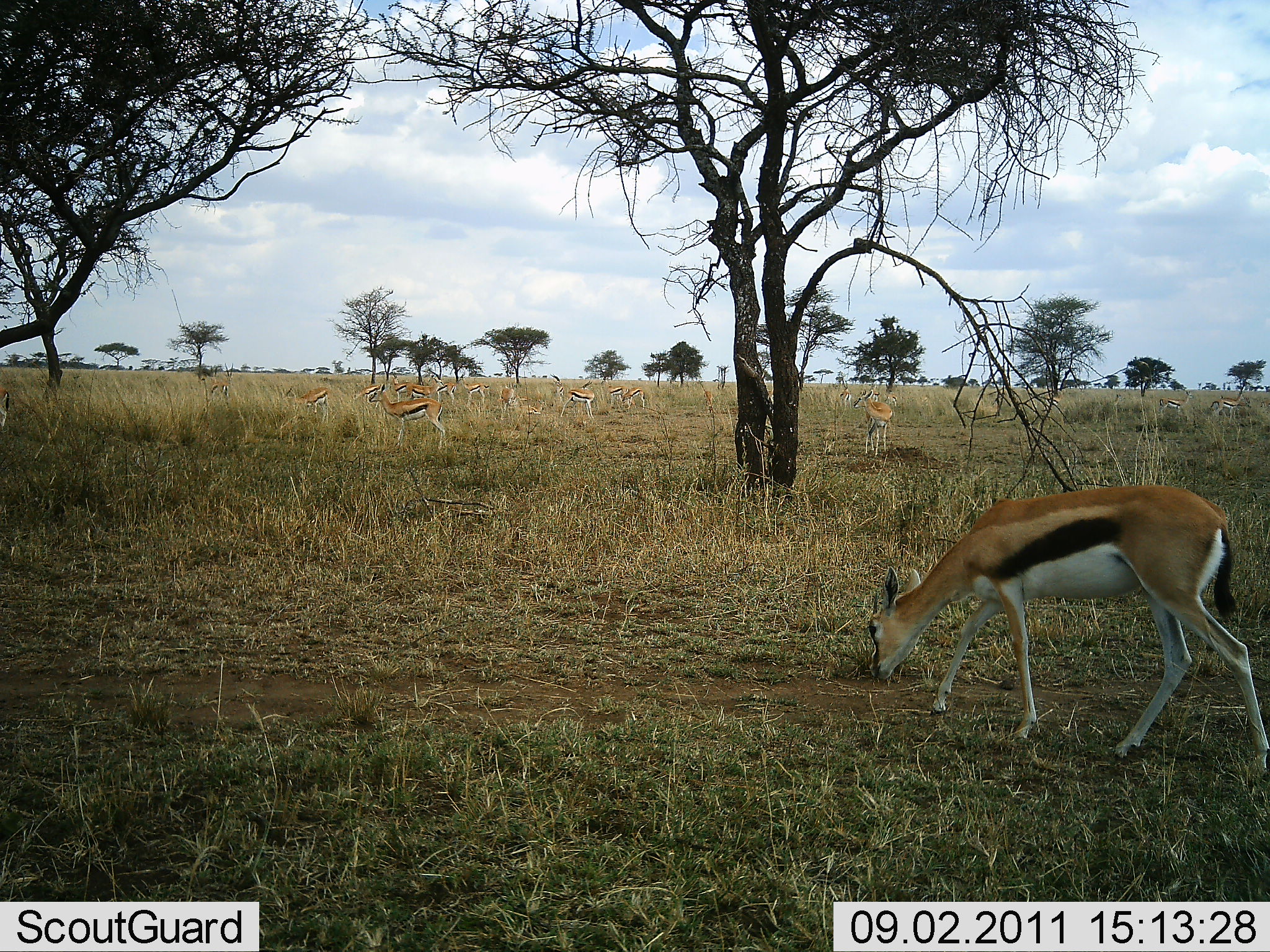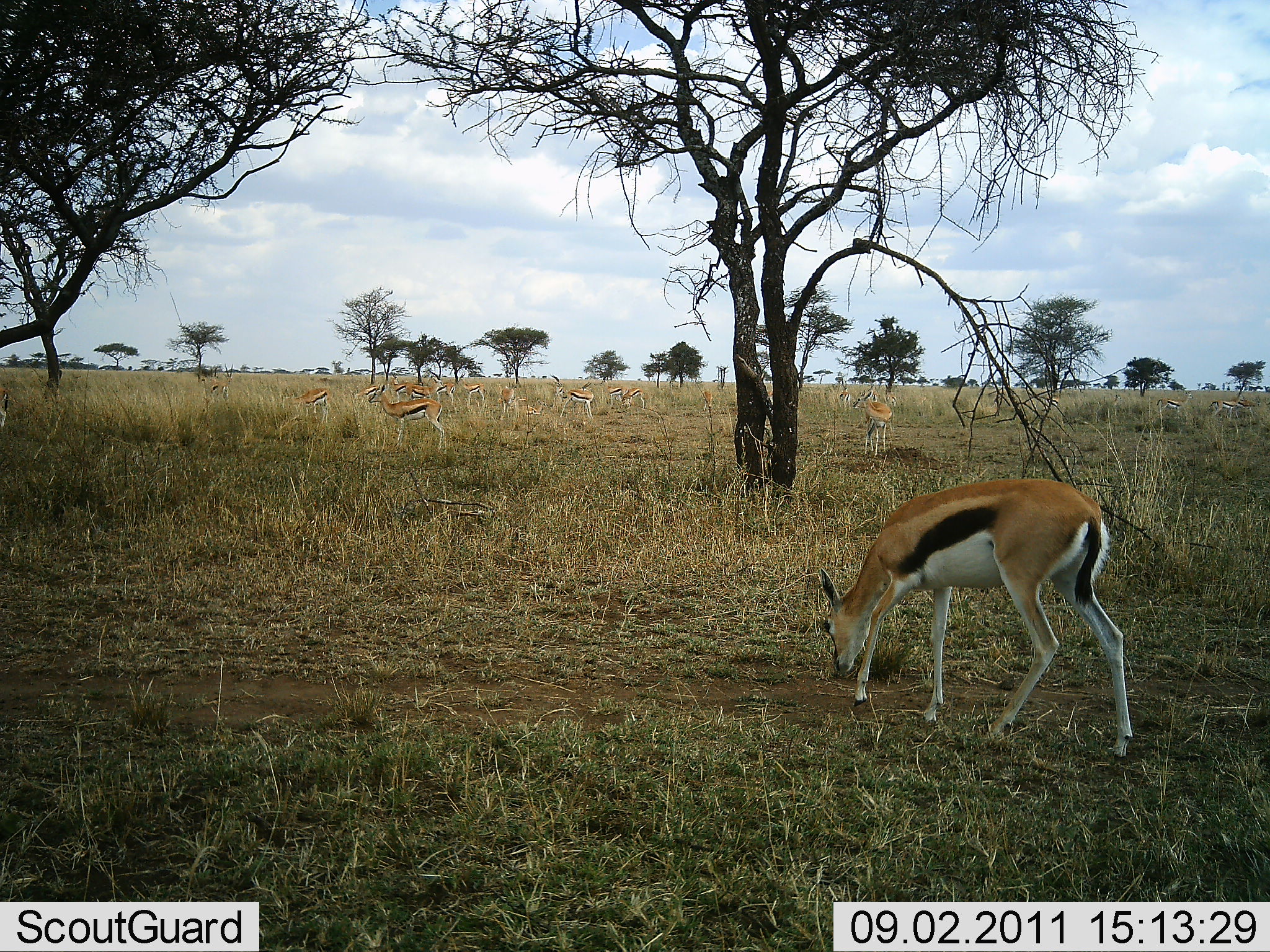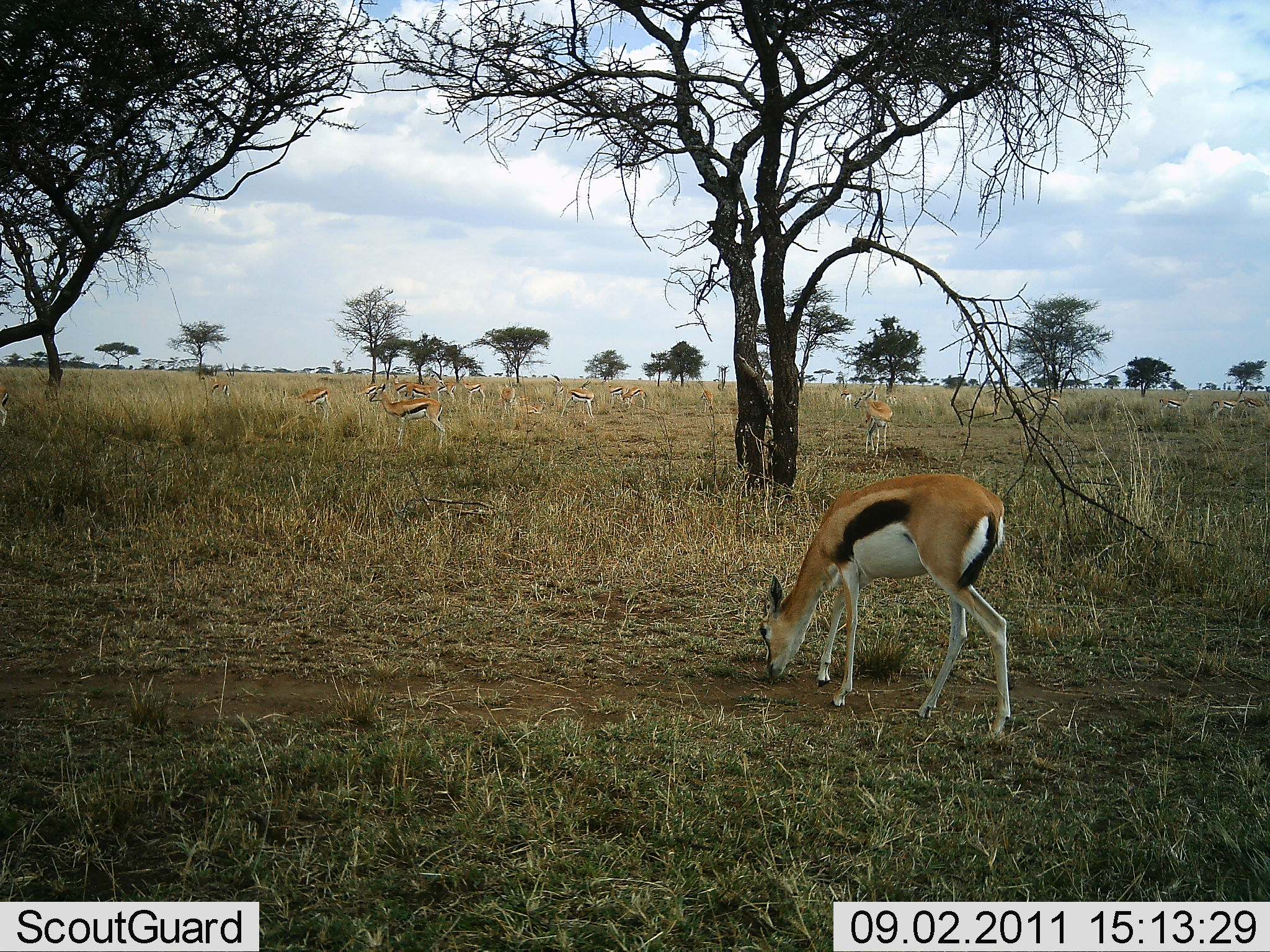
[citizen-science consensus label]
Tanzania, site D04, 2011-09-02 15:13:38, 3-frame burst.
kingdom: Animalia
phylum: Chordata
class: Mammalia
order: Artiodactyla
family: Bovidae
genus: Eudorcas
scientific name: Eudorcas thomsonii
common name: thomson's gazelle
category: gazellethomsons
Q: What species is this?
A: Gazellethomsons (thomson's gazelle) (Eudorcas thomsonii).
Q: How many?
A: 11-50.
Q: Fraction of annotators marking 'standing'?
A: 77%.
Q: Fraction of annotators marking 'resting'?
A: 0%.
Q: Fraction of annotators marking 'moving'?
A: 23%.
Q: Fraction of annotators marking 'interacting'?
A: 0%.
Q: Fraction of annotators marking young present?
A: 0%.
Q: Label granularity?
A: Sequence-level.